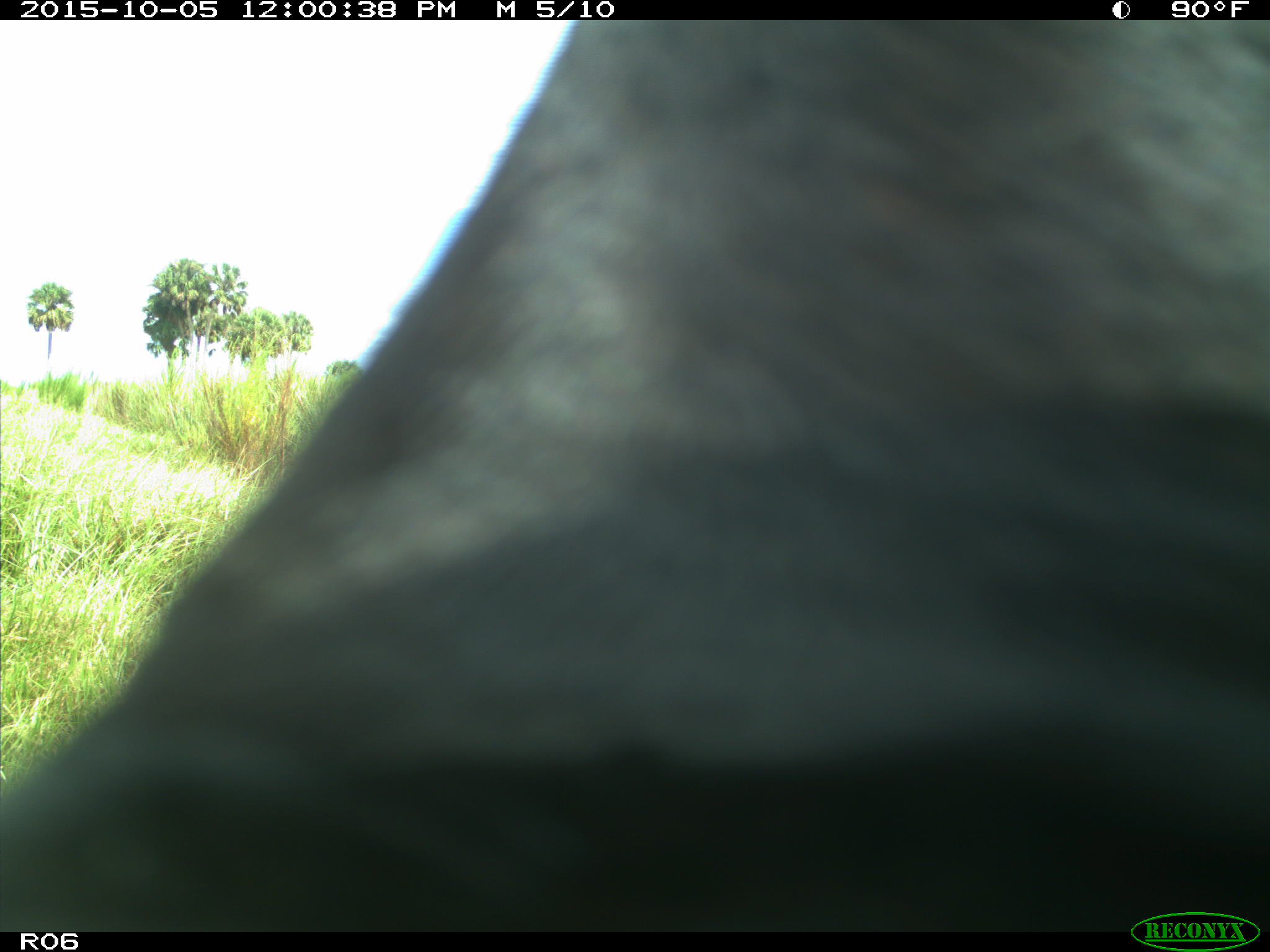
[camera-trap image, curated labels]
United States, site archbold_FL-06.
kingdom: Animalia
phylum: Chordata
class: Mammalia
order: Artiodactyla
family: Bovidae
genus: Bos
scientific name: Bos taurus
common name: domestic cow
Bos taurus (domestic cow).